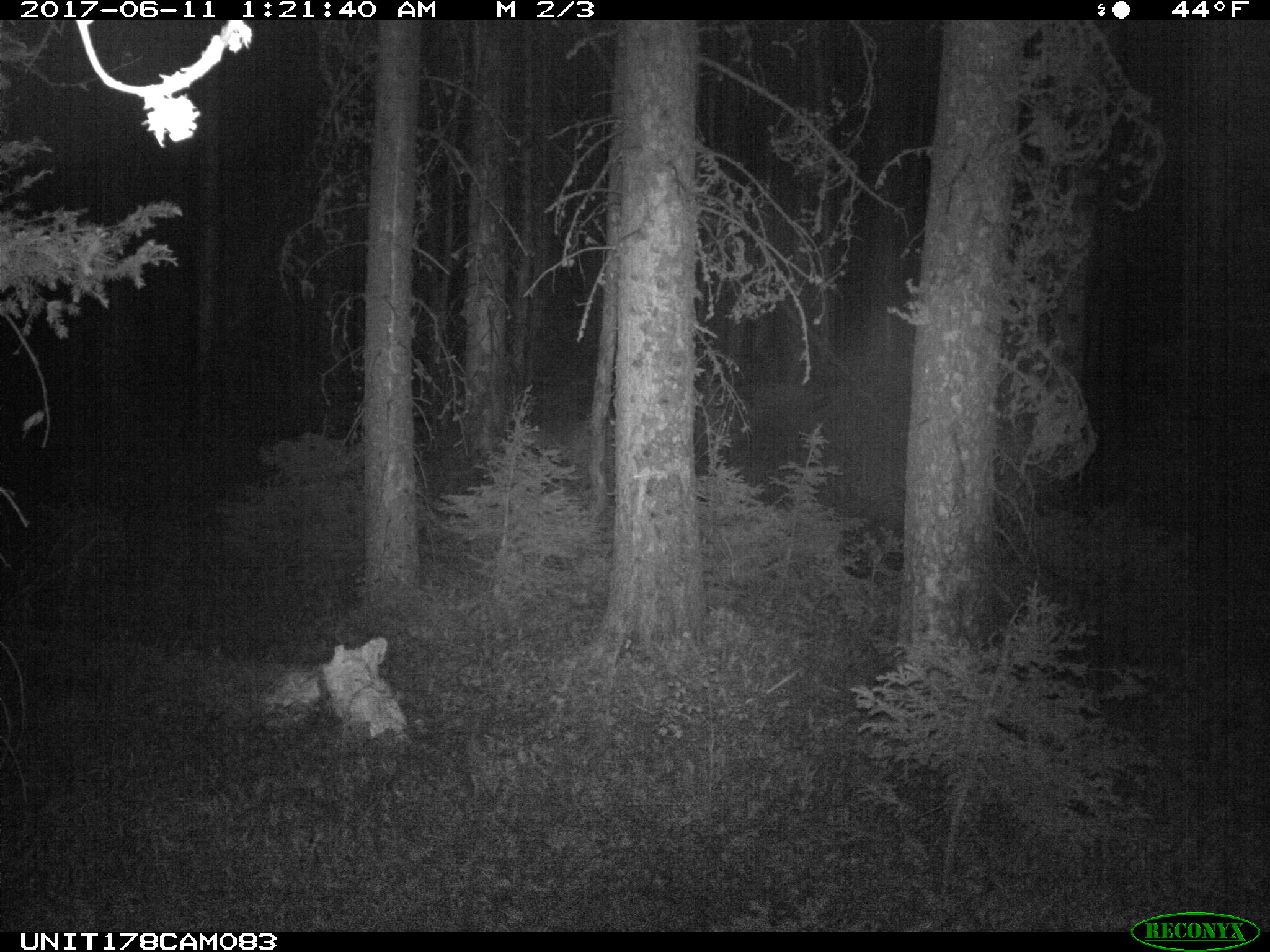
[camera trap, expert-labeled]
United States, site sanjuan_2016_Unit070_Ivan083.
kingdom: Animalia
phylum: Chordata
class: Mammalia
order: Artiodactyla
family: Cervidae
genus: Odocoileus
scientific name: Odocoileus hemionus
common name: mule deer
Odocoileus hemionus (mule deer).